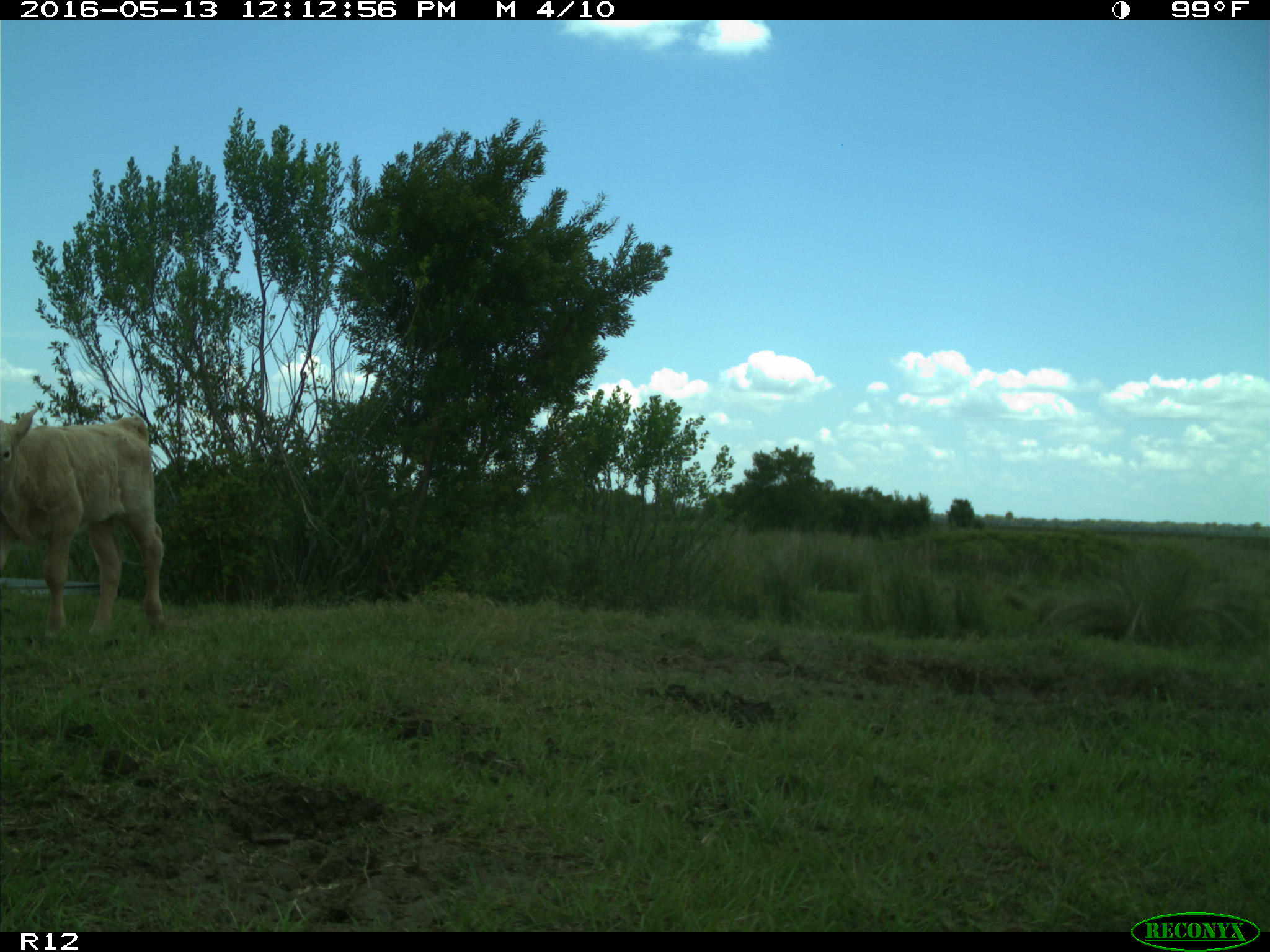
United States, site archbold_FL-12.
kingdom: Animalia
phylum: Chordata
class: Mammalia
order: Artiodactyla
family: Bovidae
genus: Bos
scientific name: Bos taurus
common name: domestic cow